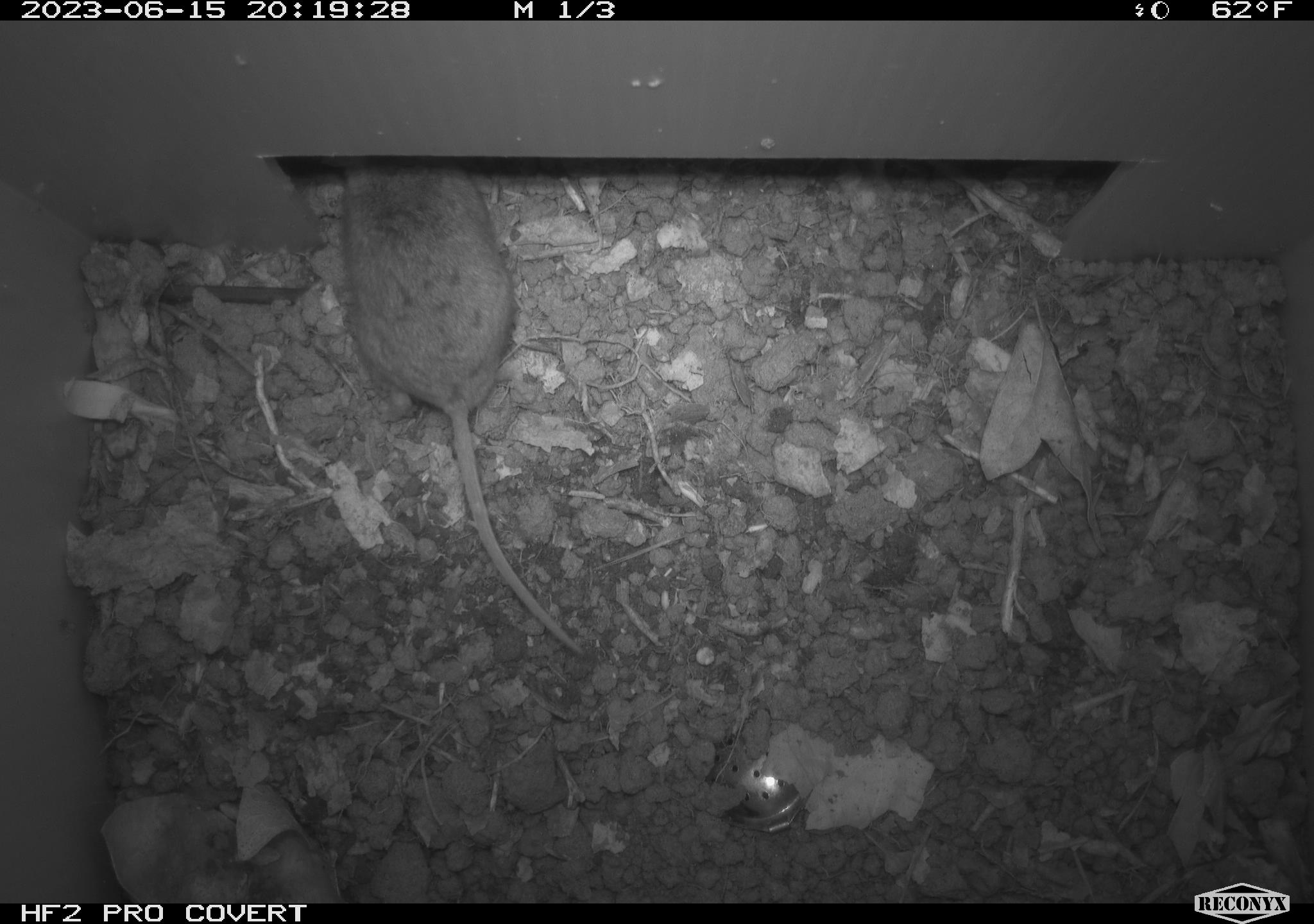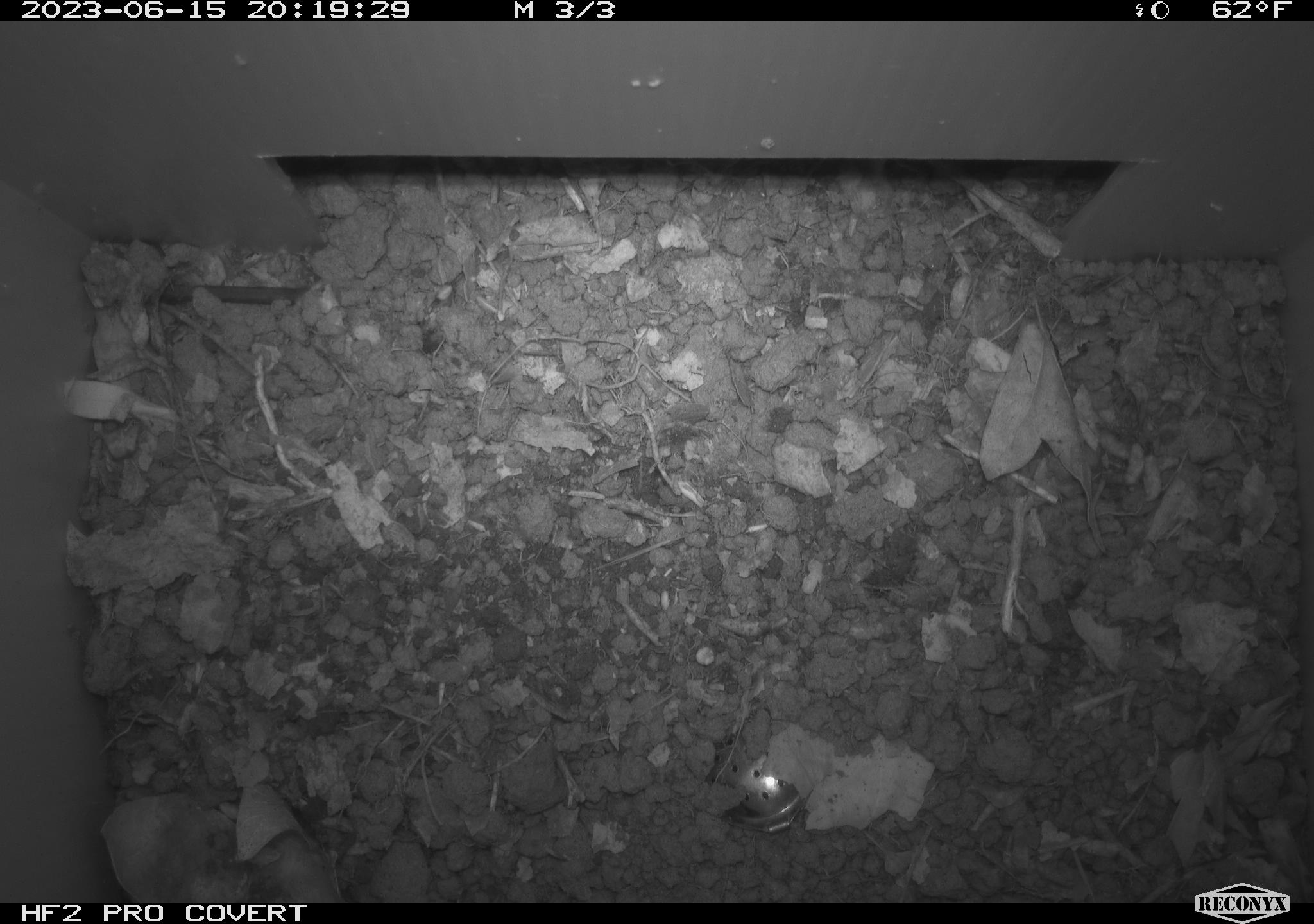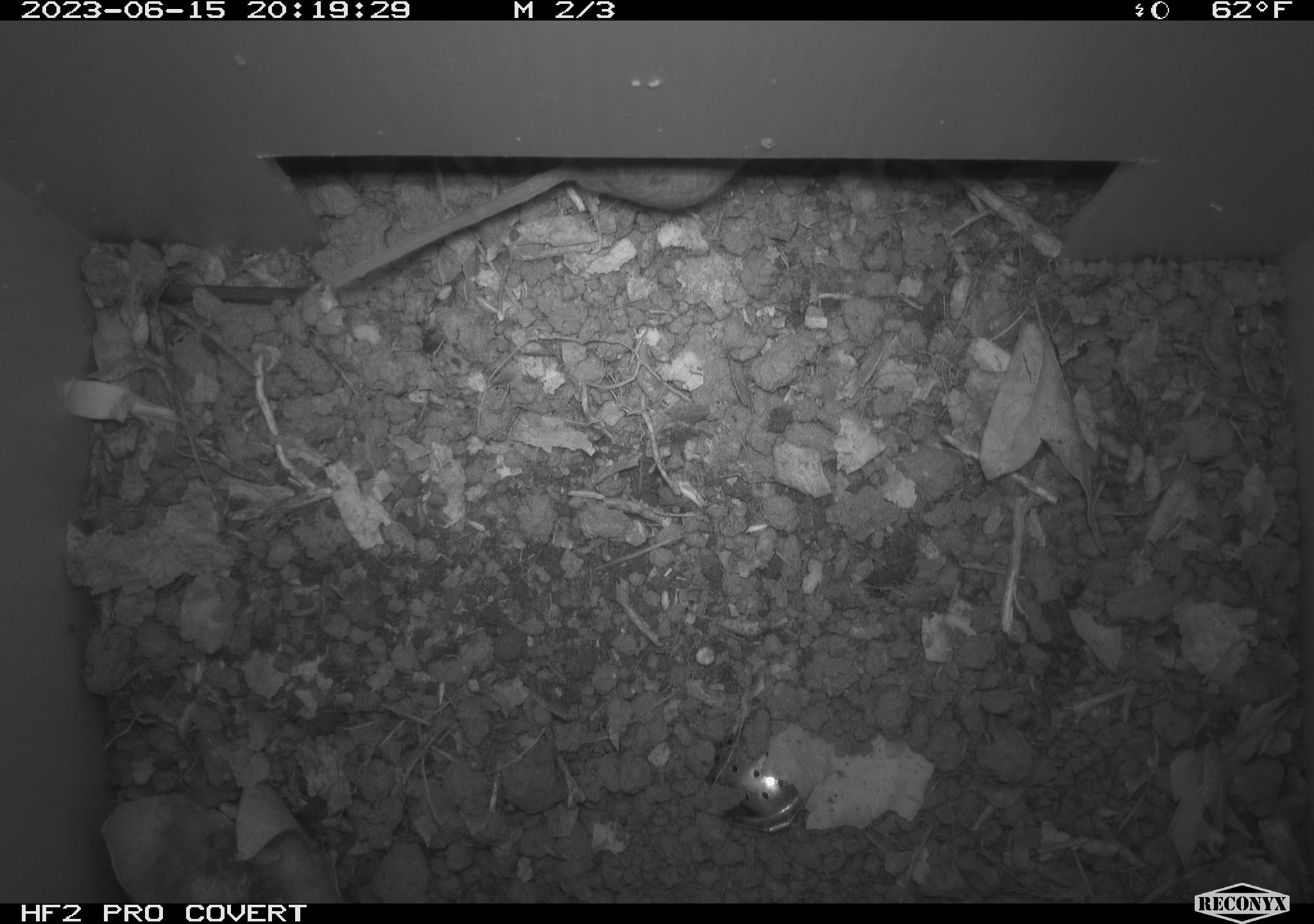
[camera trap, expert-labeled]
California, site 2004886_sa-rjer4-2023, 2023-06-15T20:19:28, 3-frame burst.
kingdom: Animalia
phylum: Chordata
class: Mammalia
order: Rodentia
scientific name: Rodentia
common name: mouse species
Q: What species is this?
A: Mouse species (Rodentia).